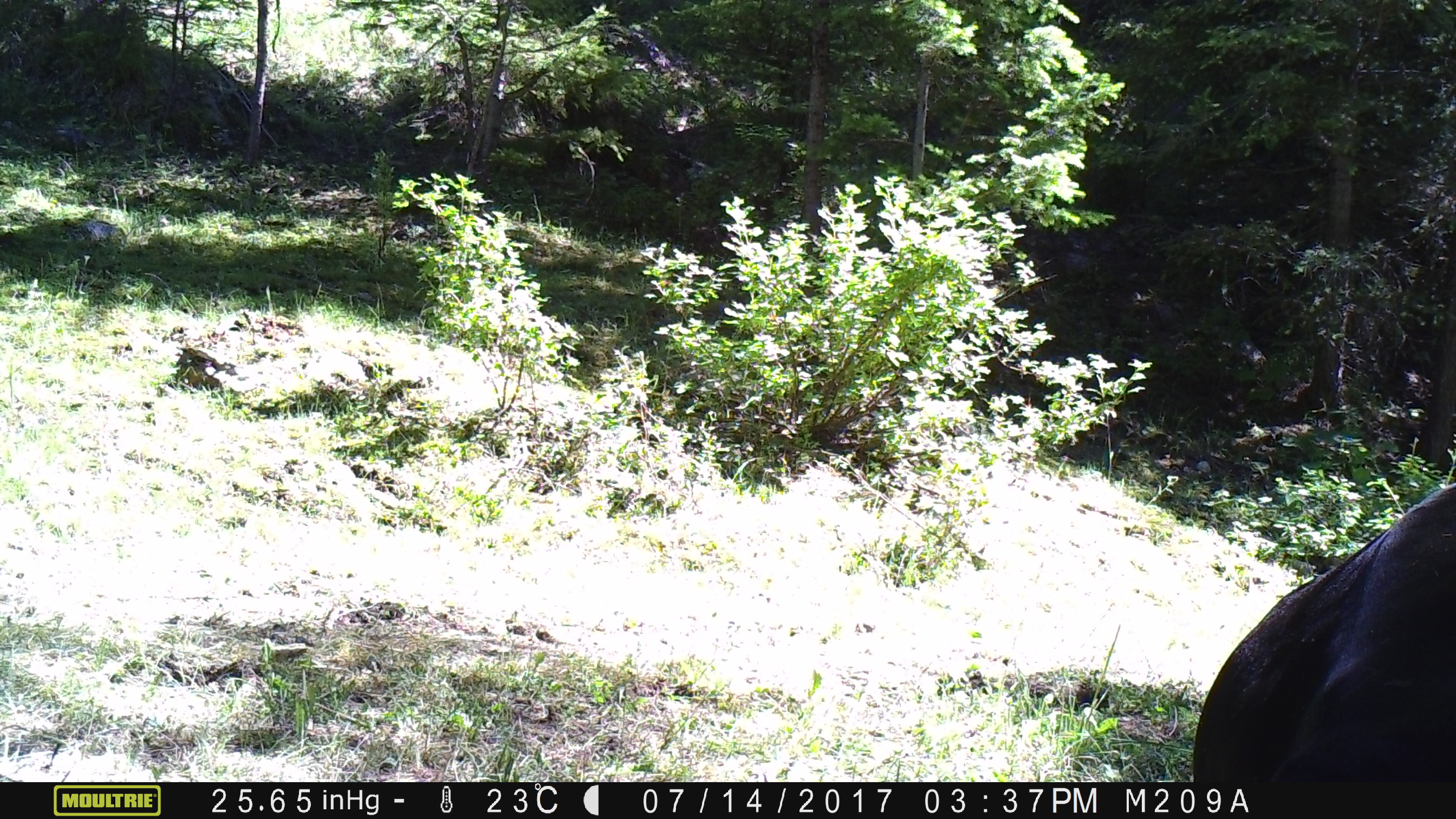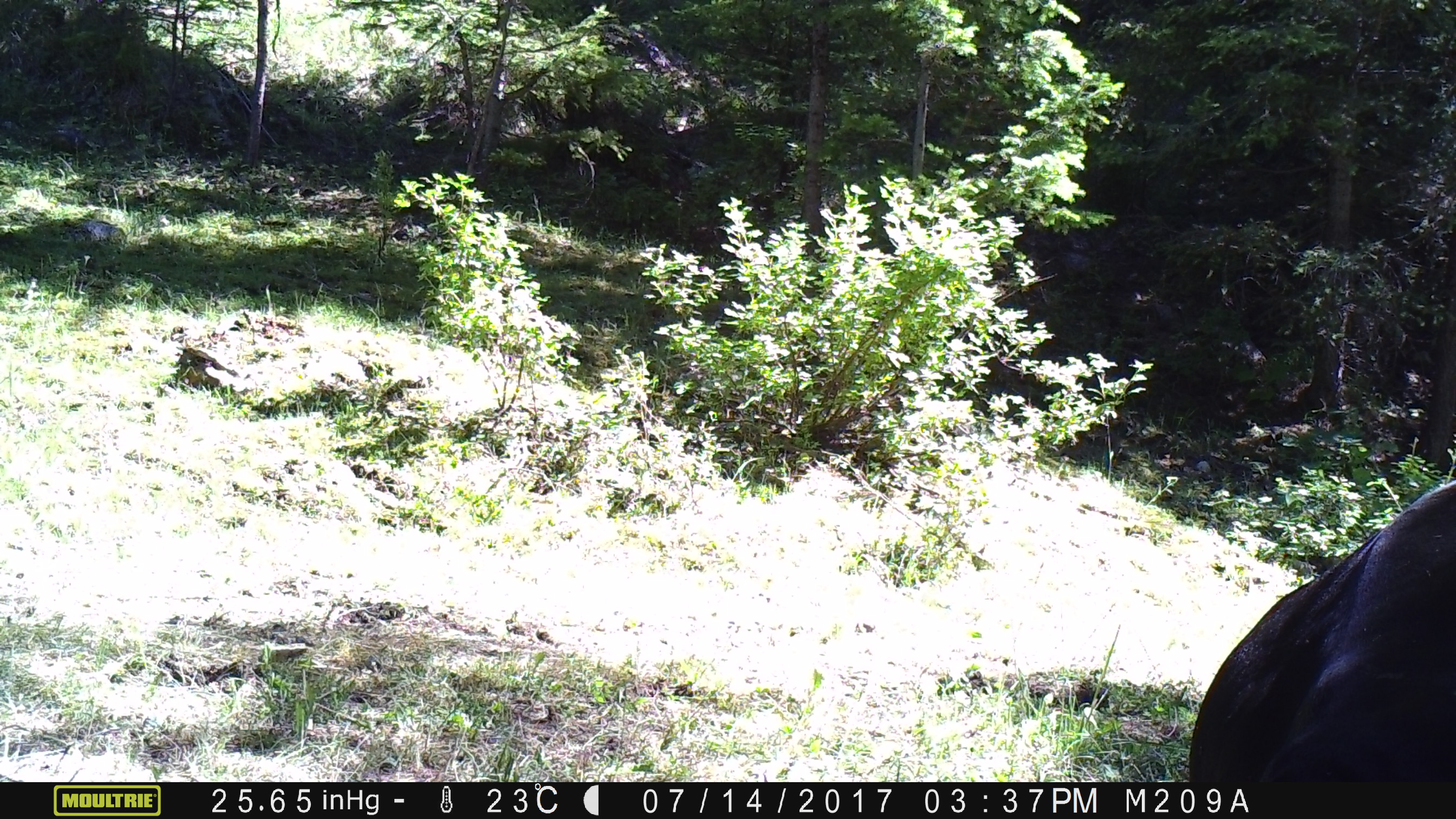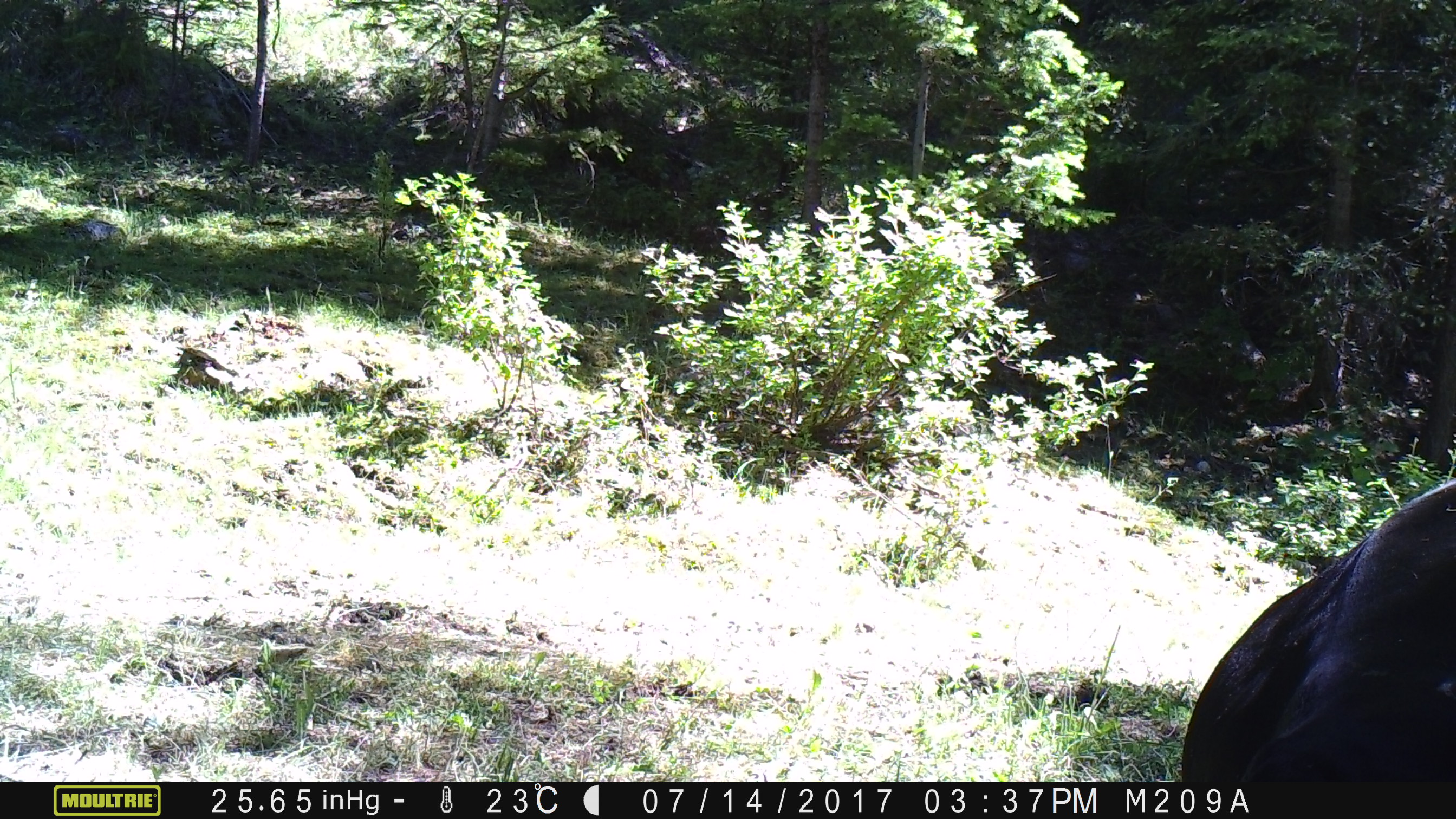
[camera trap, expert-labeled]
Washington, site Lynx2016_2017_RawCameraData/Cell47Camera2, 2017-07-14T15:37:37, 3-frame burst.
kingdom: Animalia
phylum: Chordata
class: Mammalia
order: Artiodactyla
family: Bovidae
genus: Bos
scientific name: Bos taurus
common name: domestic cattle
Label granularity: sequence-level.